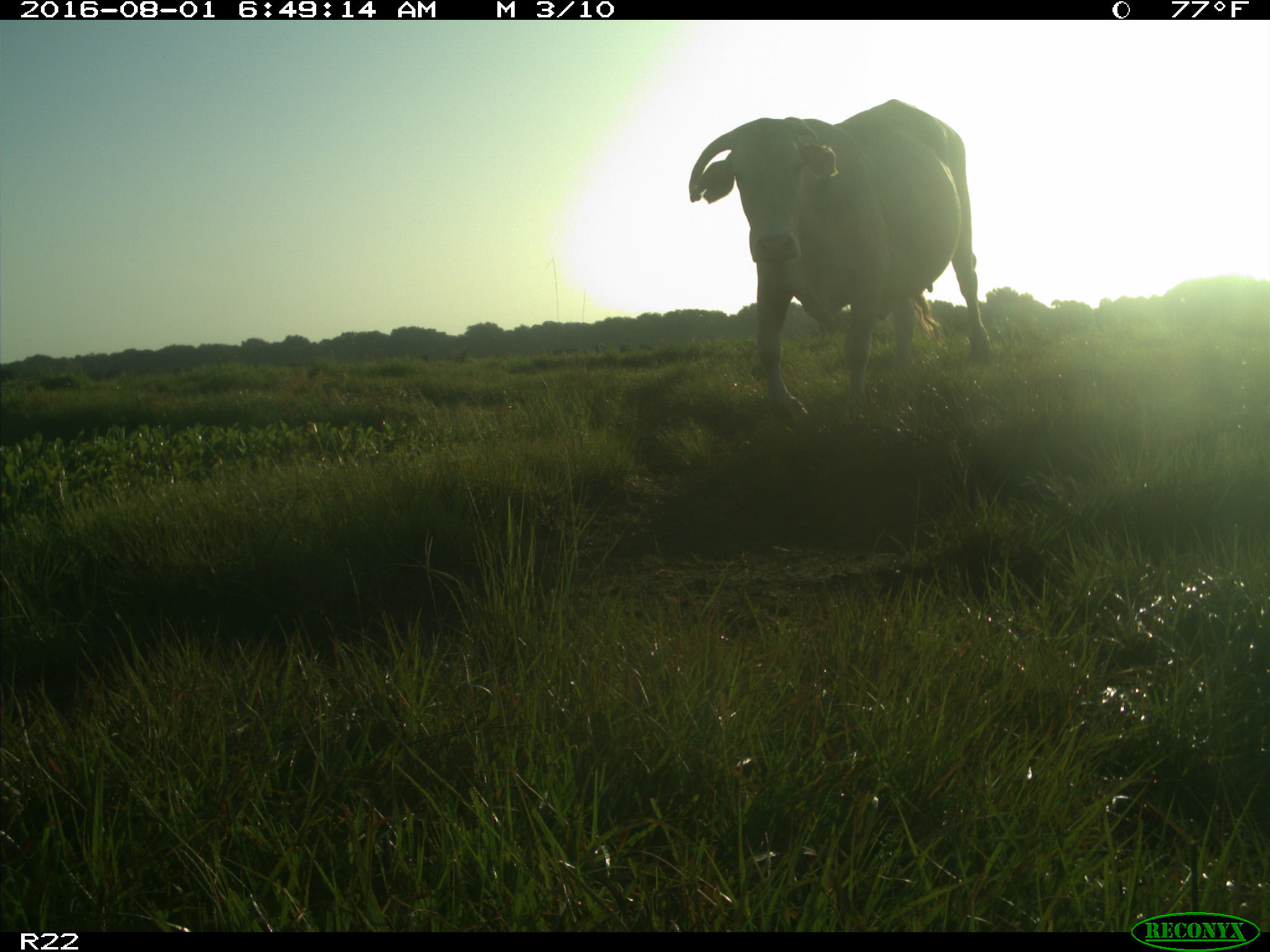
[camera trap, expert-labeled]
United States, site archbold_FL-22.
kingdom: Animalia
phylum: Chordata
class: Mammalia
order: Artiodactyla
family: Bovidae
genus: Bos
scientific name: Bos taurus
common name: domestic cow